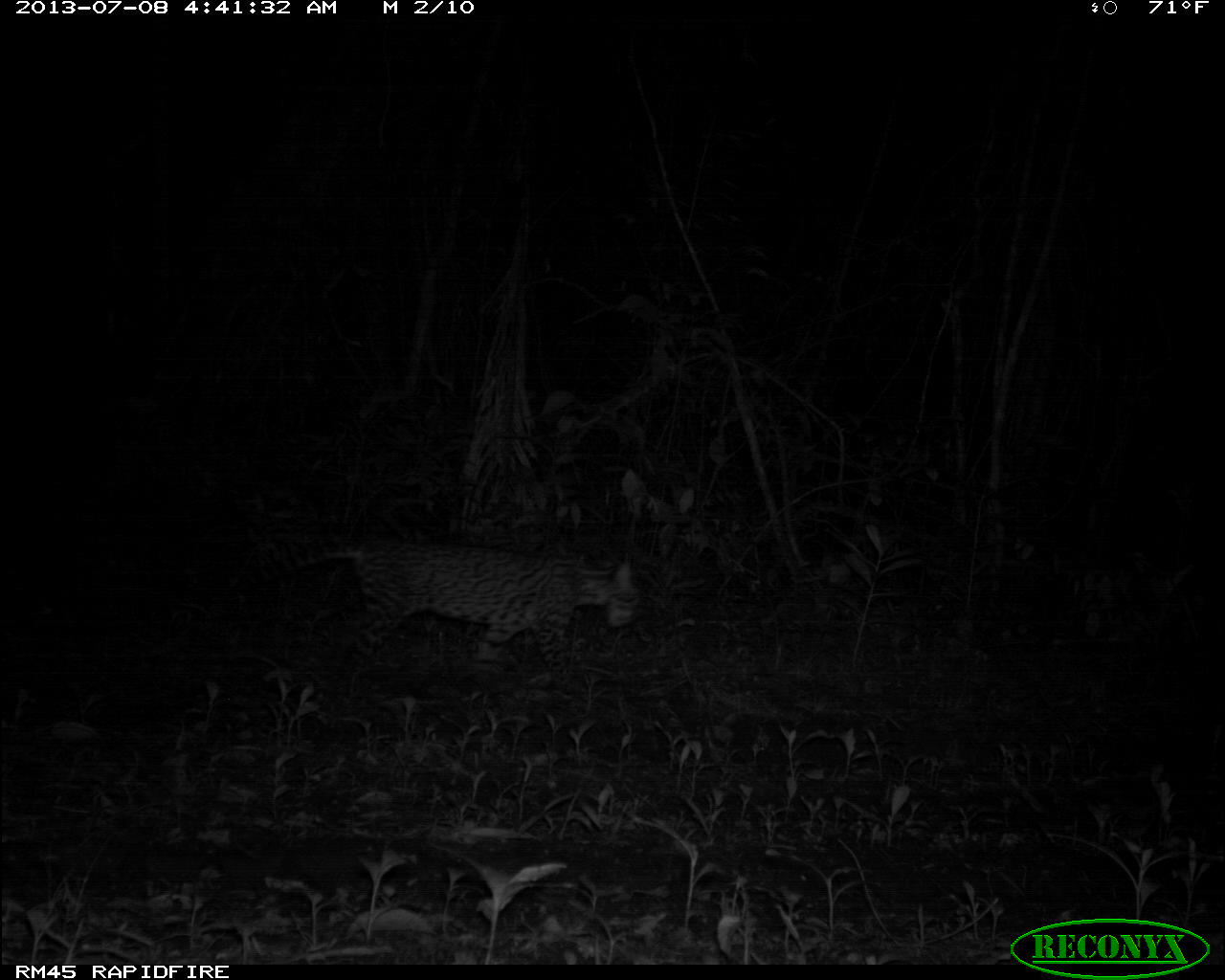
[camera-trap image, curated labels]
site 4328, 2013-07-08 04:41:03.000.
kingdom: Animalia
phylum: Chordata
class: Mammalia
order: Carnivora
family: Felidae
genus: Leopardus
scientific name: Leopardus pardalis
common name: ocelot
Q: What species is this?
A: Leopardus pardalis (ocelot).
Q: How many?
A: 1.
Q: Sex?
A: Female.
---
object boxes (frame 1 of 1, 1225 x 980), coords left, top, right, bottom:
leopardus pardalis: 230, 531, 648, 698